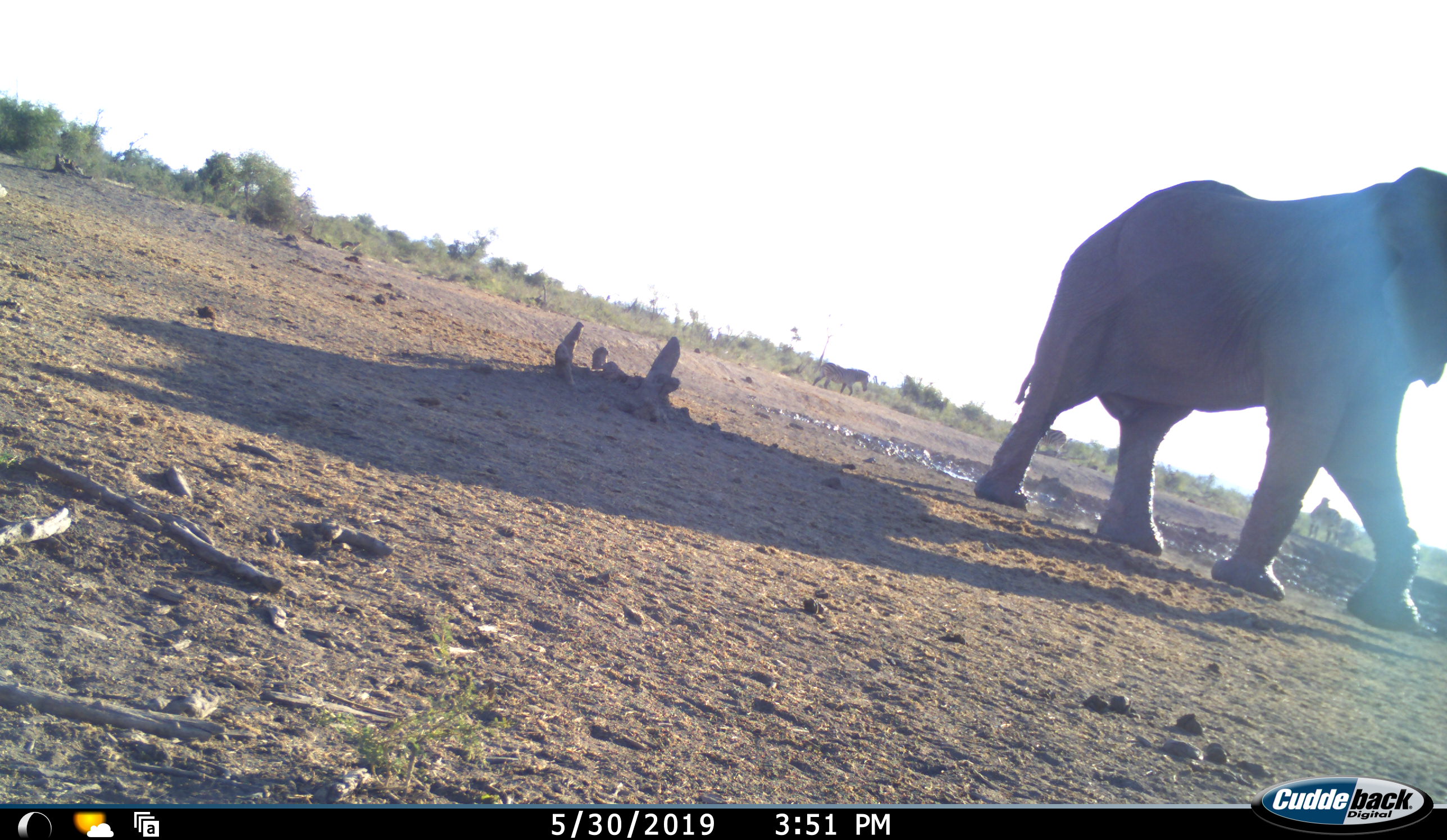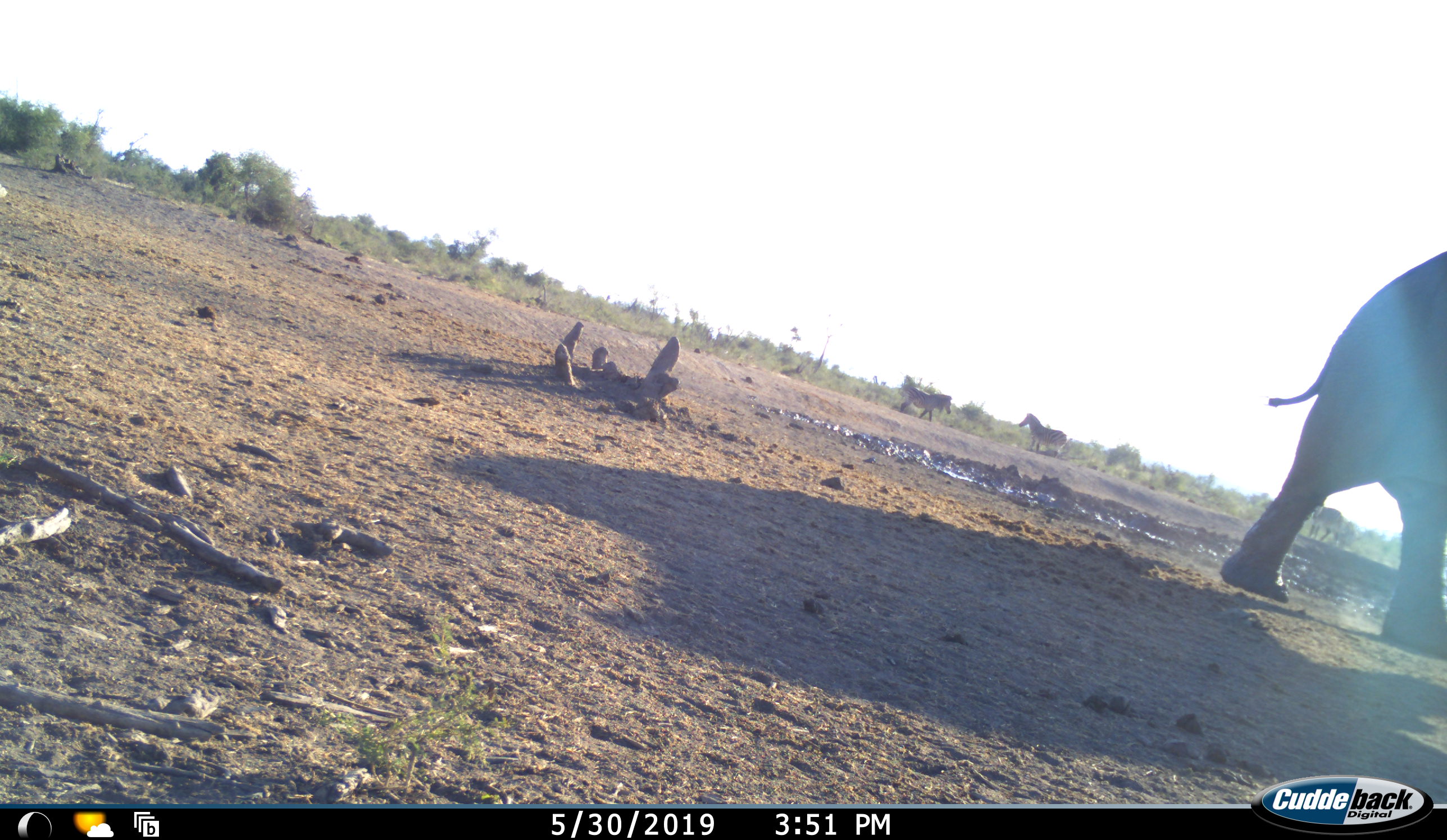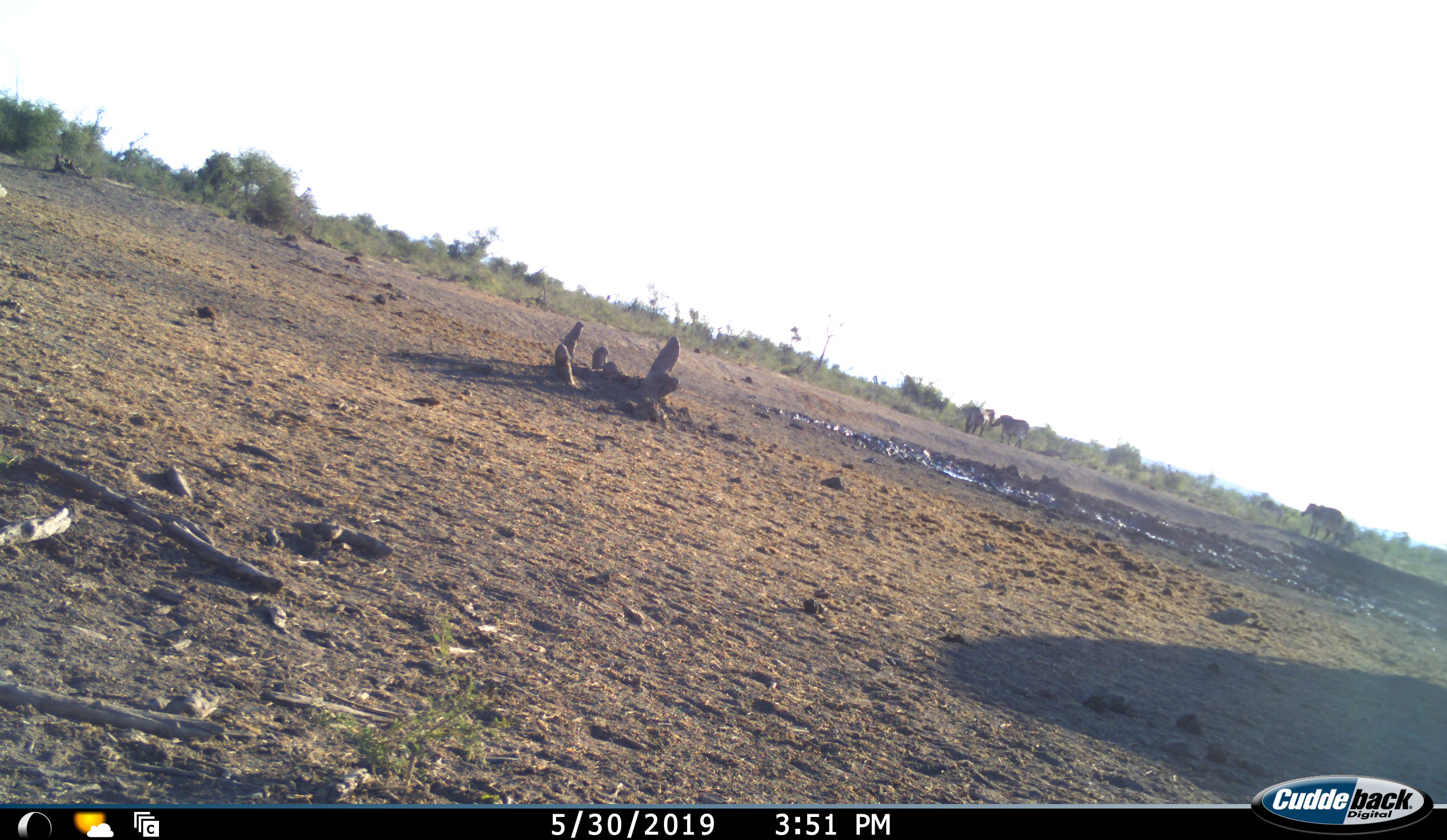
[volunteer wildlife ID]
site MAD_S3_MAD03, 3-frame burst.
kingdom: Animalia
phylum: Chordata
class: Mammalia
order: Proboscidea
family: Elephantidae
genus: Loxodonta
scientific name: Loxodonta africana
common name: african bush elephant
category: elephant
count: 1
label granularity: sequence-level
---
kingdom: Animalia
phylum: Chordata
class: Mammalia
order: Perissodactyla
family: Equidae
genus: Equus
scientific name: Equus quagga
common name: plains zebra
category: zebraplains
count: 3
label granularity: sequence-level